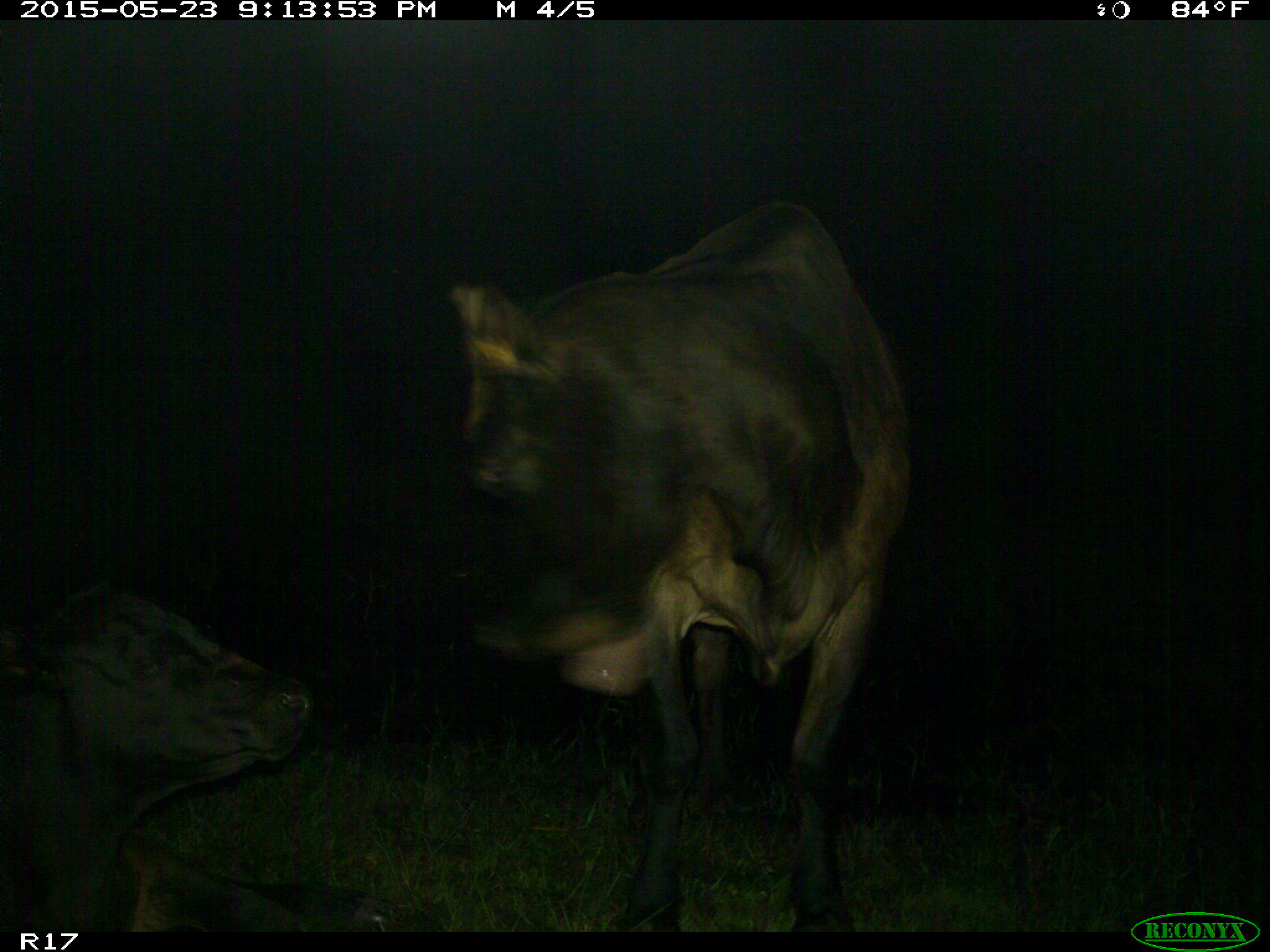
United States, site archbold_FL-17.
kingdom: Animalia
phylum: Chordata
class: Mammalia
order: Artiodactyla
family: Bovidae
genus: Bos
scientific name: Bos taurus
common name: domestic cow